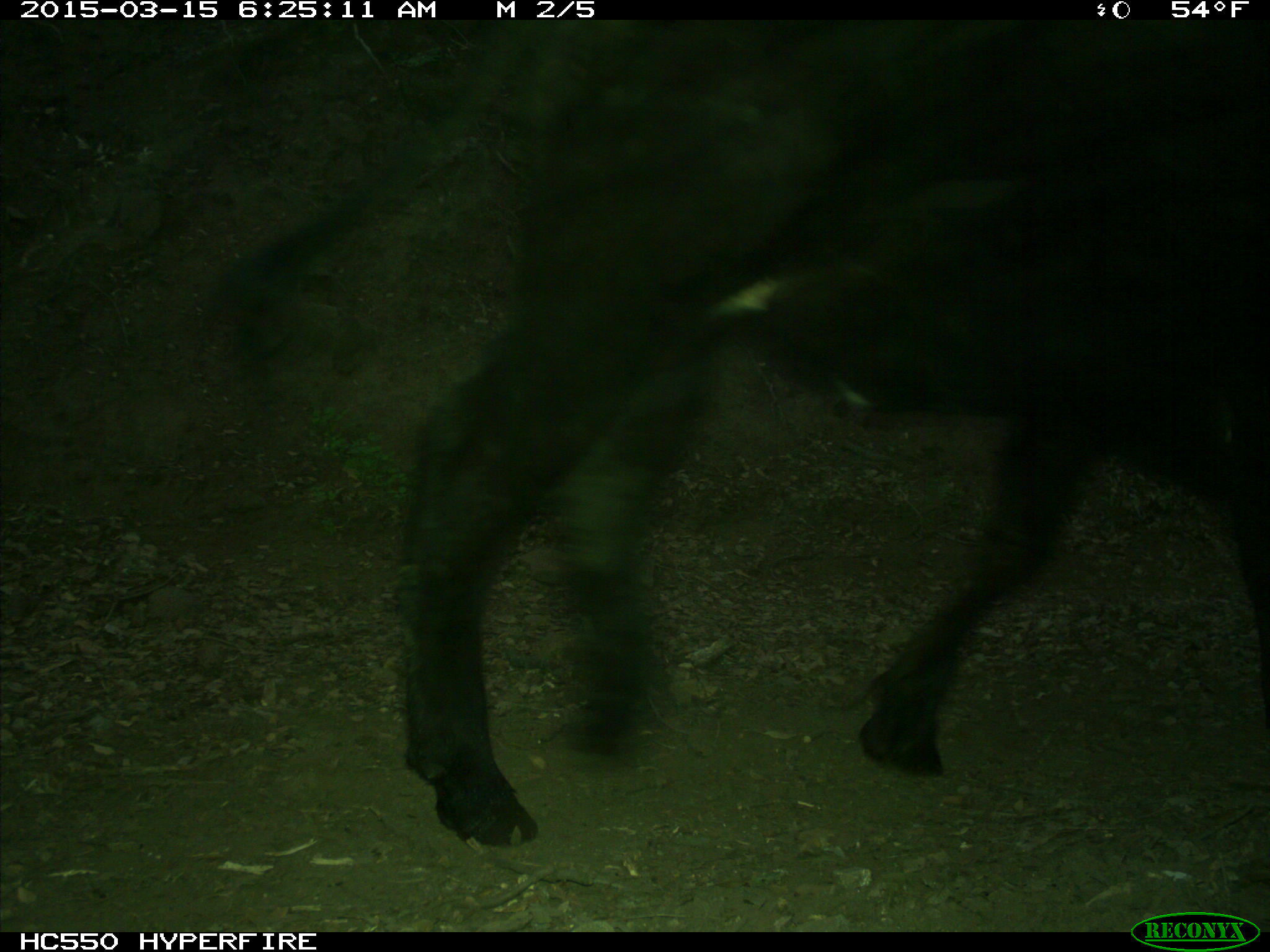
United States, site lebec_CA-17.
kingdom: Animalia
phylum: Chordata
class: Mammalia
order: Artiodactyla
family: Bovidae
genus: Bos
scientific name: Bos taurus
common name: domestic cow